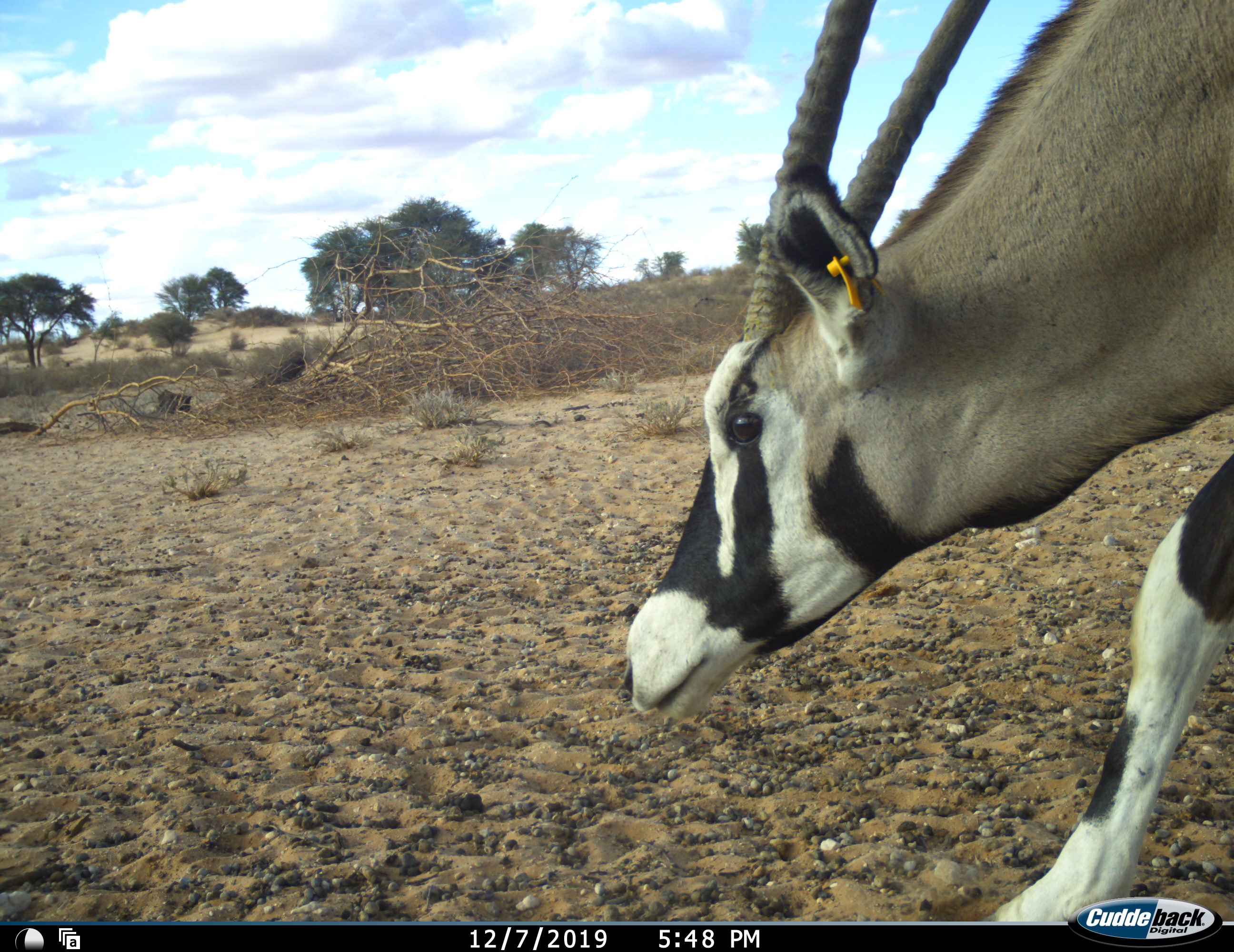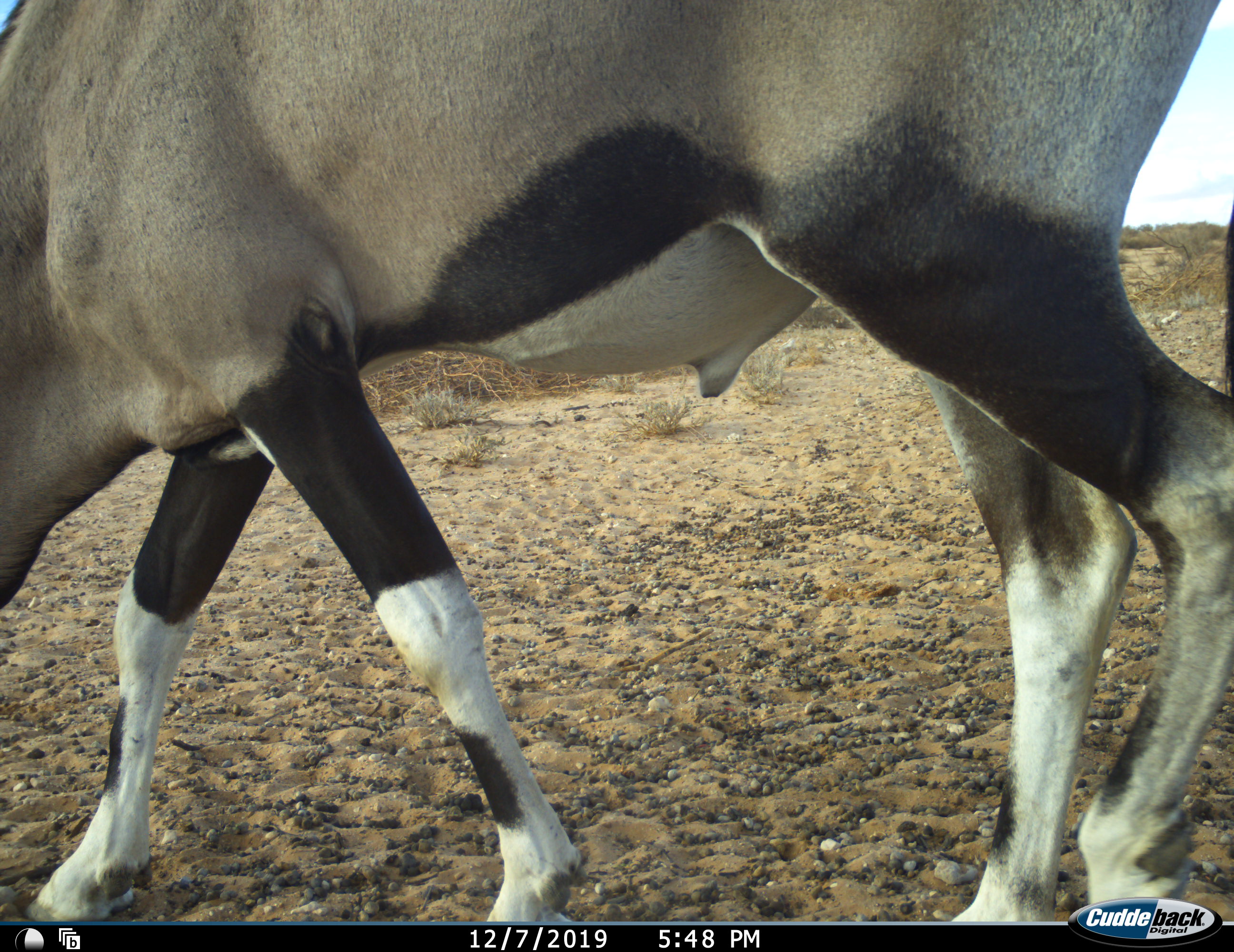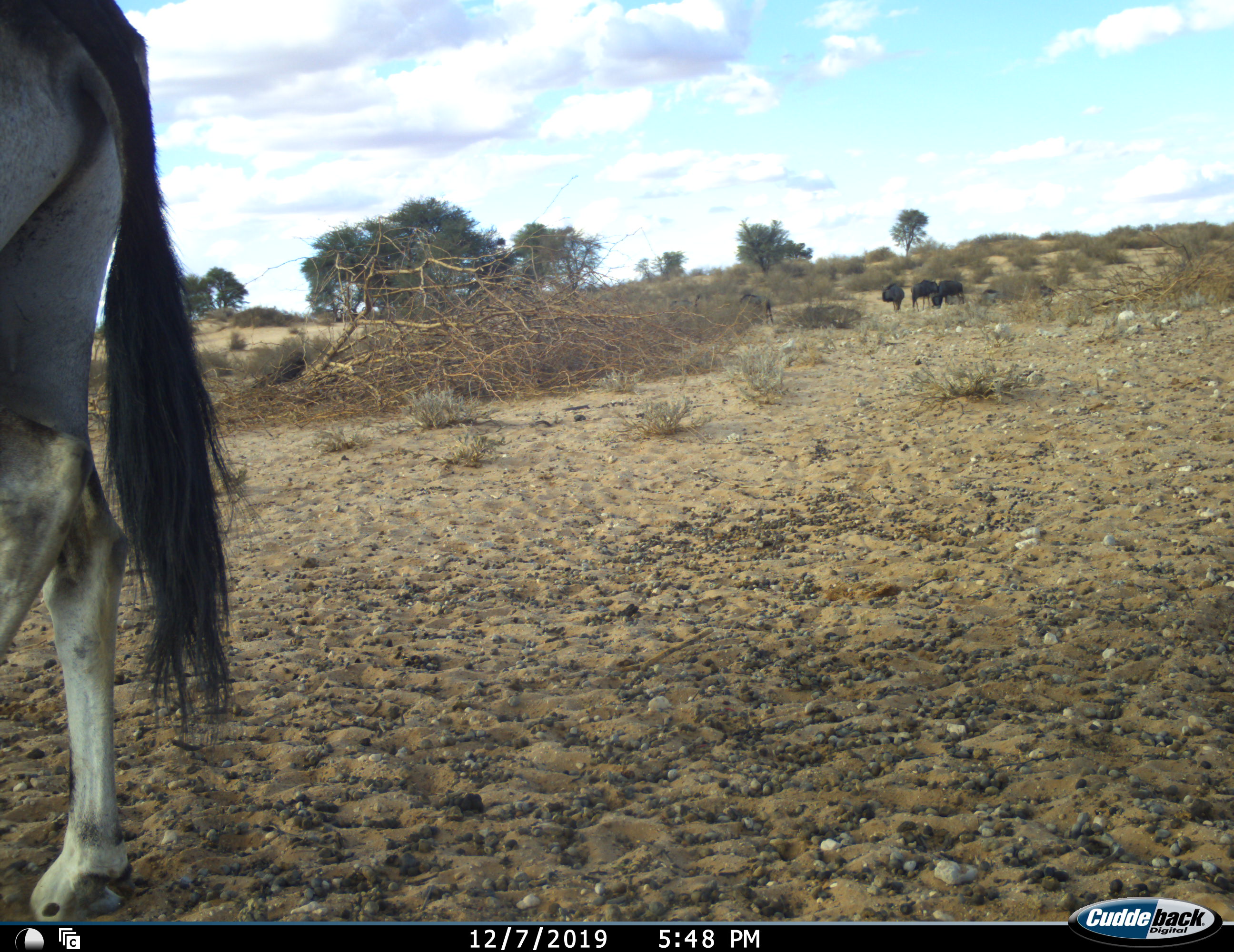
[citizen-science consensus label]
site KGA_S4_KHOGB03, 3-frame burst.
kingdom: Animalia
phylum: Chordata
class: Mammalia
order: Artiodactyla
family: Bovidae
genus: Oryx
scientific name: Oryx gazella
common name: gemsbok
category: oryx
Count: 1.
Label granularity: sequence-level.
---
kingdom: Animalia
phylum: Chordata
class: Mammalia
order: Artiodactyla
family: Bovidae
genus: Connochaetes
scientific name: Connochaetes taurinus taurinus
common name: blue wildebeest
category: wildebeestblue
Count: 4.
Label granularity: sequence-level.